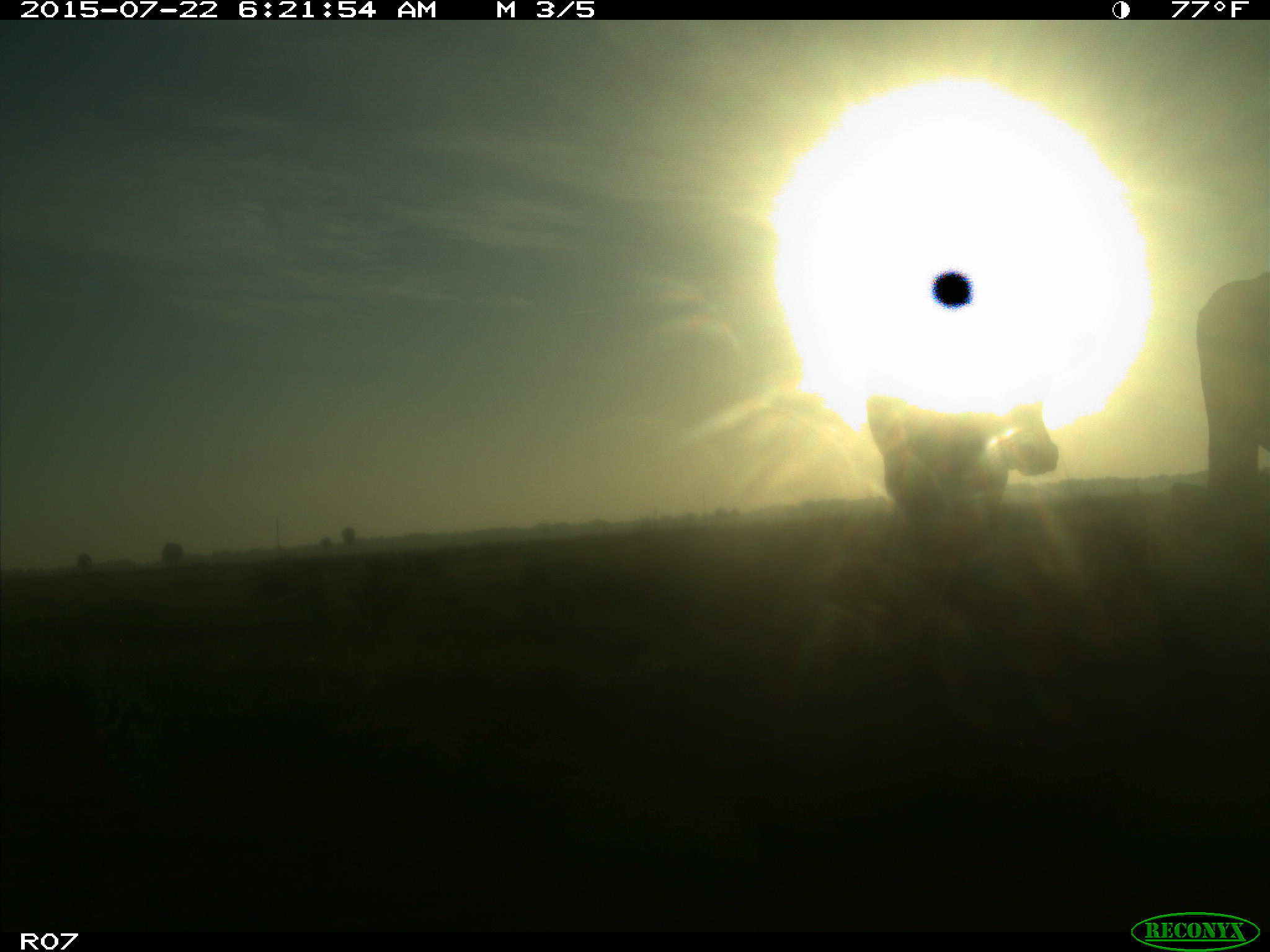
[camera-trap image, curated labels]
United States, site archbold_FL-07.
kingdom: Animalia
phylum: Chordata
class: Mammalia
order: Artiodactyla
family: Suidae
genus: Sus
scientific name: Sus scrofa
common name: wild boar